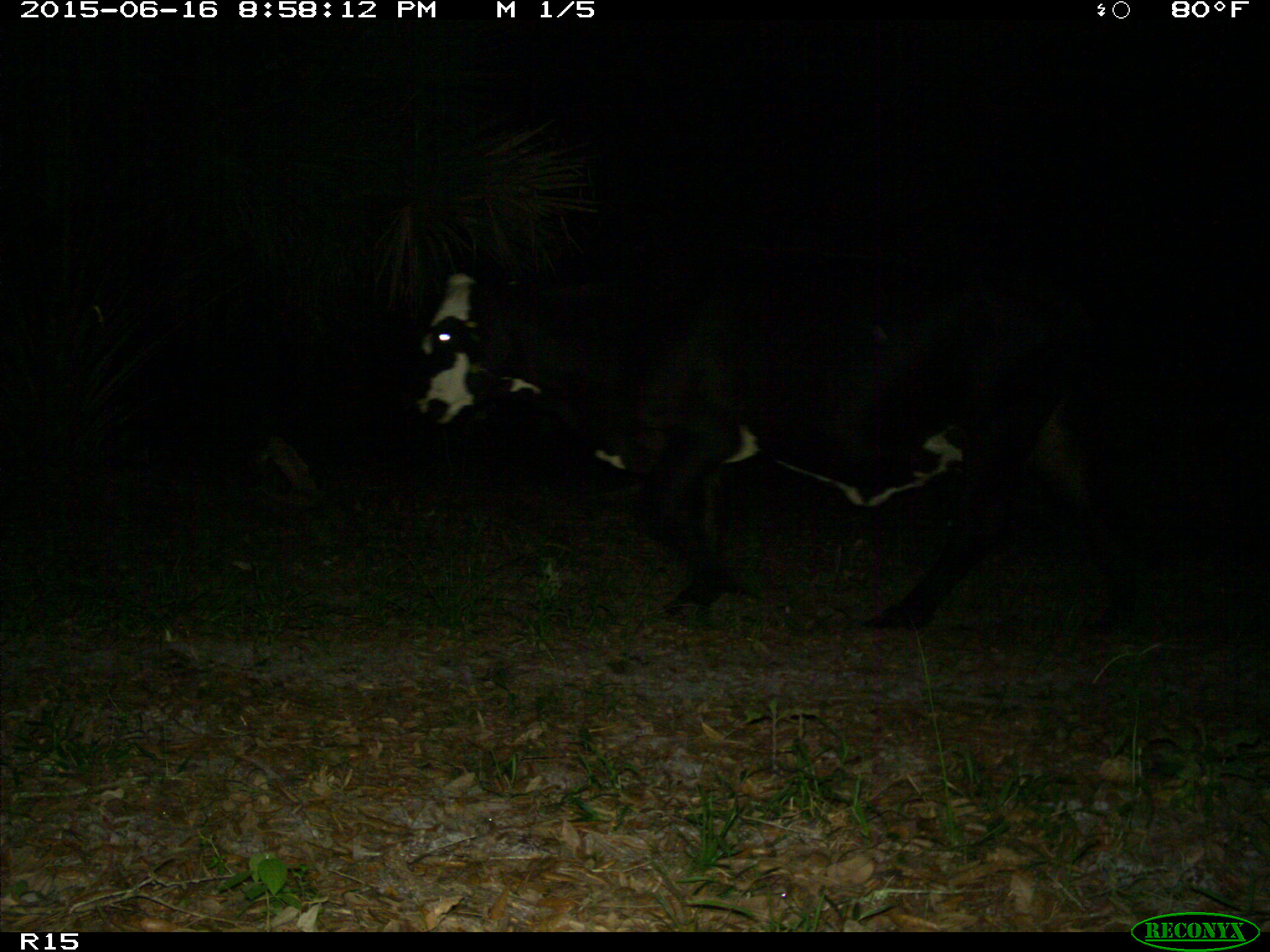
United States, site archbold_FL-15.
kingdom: Animalia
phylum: Chordata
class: Mammalia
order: Artiodactyla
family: Bovidae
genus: Bos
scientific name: Bos taurus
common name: domestic cow